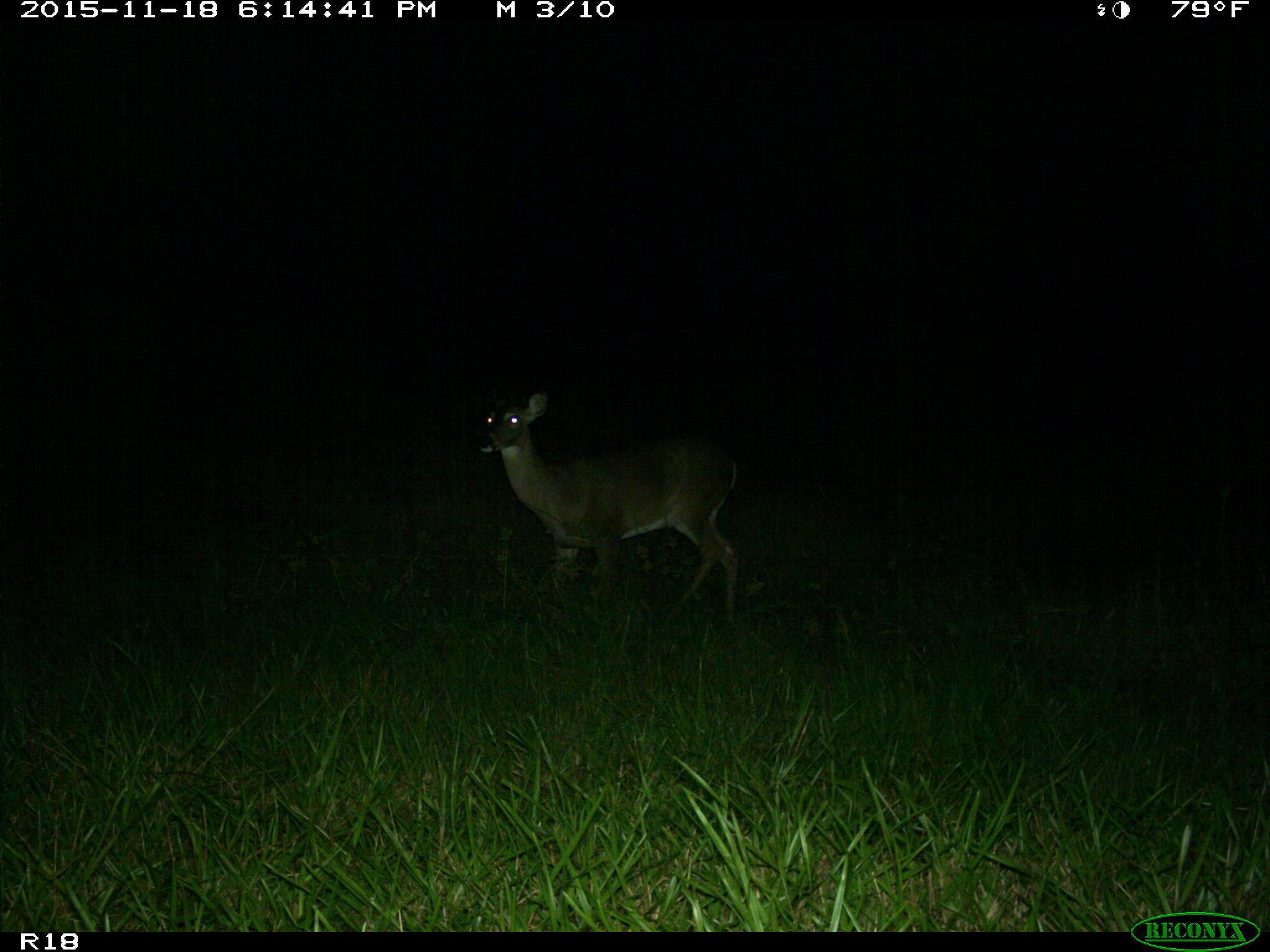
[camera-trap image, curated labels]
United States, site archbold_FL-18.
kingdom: Animalia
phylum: Chordata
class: Mammalia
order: Artiodactyla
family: Cervidae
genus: Odocoileus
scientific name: Odocoileus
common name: deer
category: unidentified deer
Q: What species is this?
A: Unidentified deer (deer) (Odocoileus).